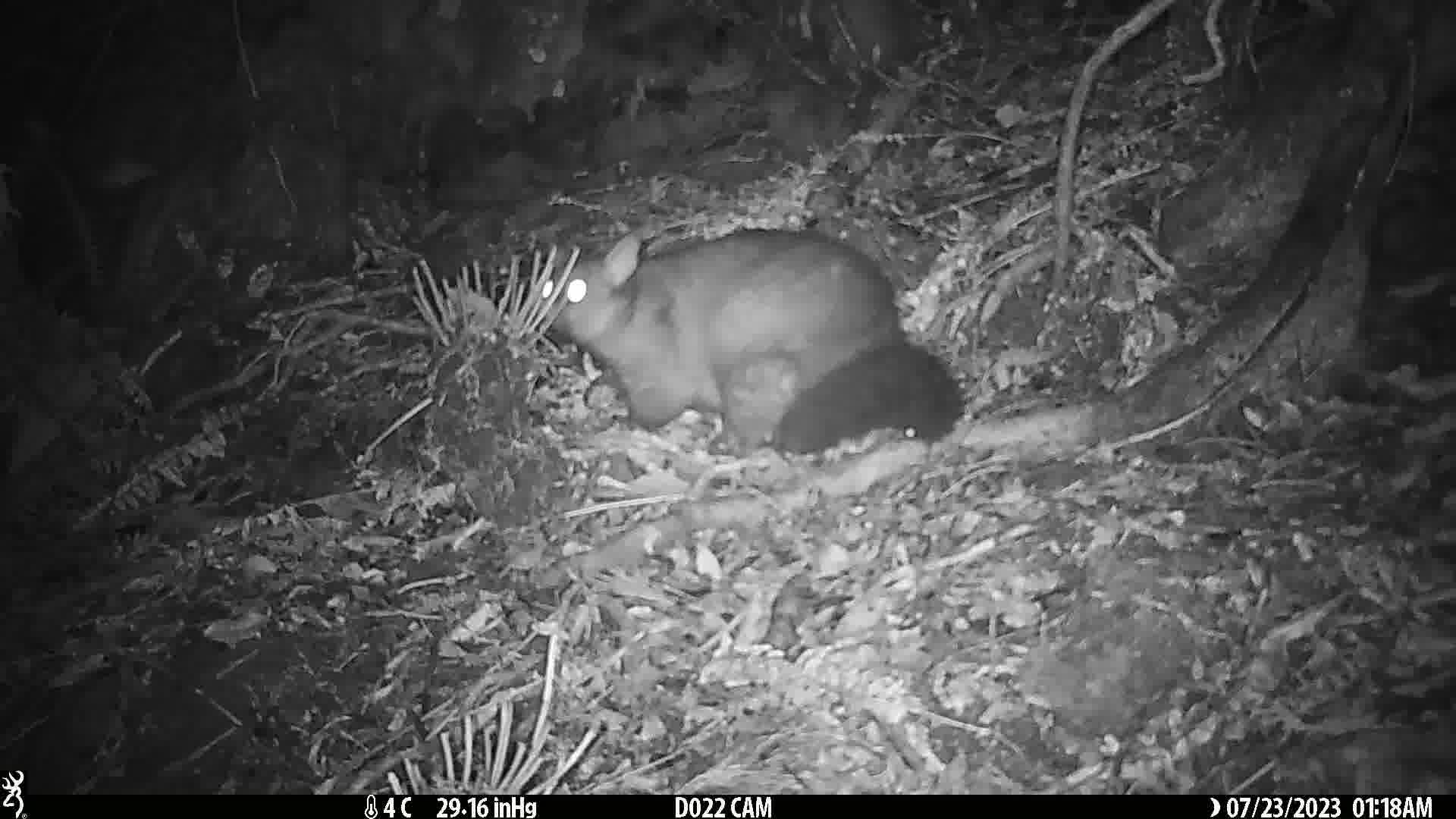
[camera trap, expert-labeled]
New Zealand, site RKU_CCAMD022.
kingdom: Animalia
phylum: Chordata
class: Mammalia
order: Diprotodontia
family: Phalangeridae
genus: Trichosurus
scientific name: Trichosurus vulpecula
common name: common brushtail possum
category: possum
Possum (common brushtail possum) (Trichosurus vulpecula).